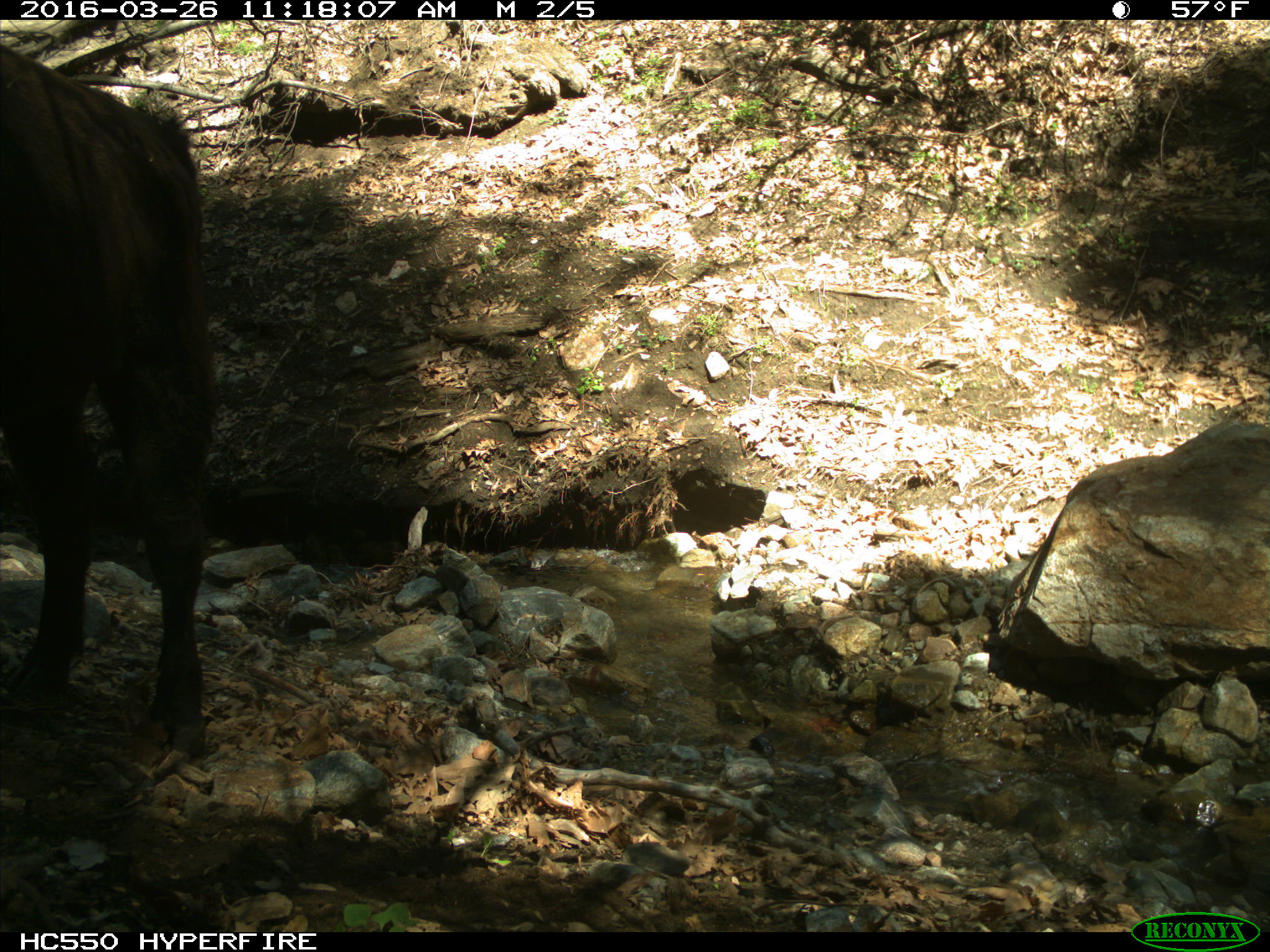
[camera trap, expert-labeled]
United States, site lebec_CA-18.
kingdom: Animalia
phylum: Chordata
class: Mammalia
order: Artiodactyla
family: Bovidae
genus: Bos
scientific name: Bos taurus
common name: domestic cow